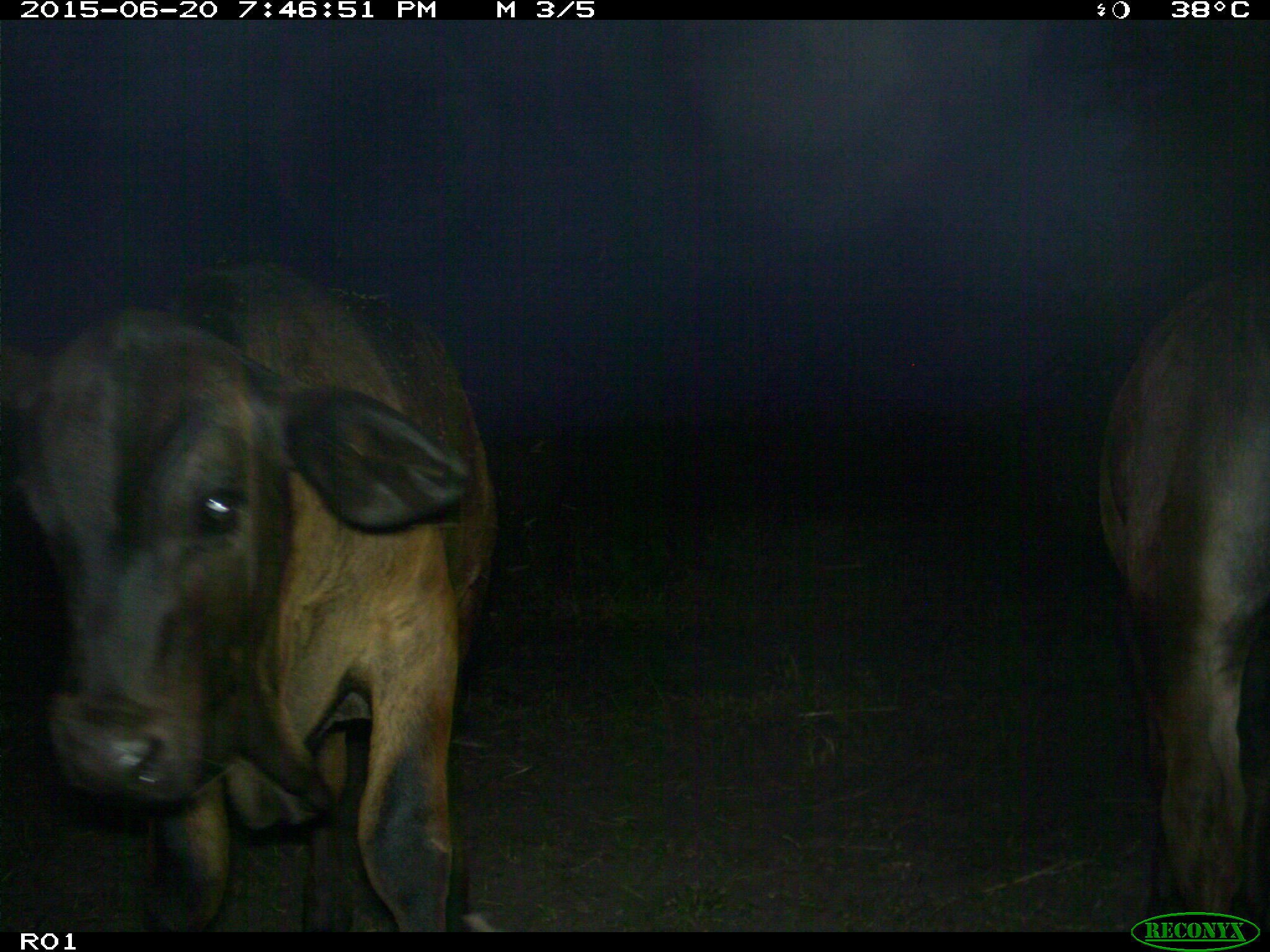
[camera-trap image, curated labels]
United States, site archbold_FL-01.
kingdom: Animalia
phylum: Chordata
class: Mammalia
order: Artiodactyla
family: Bovidae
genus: Bos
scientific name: Bos taurus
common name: domestic cow